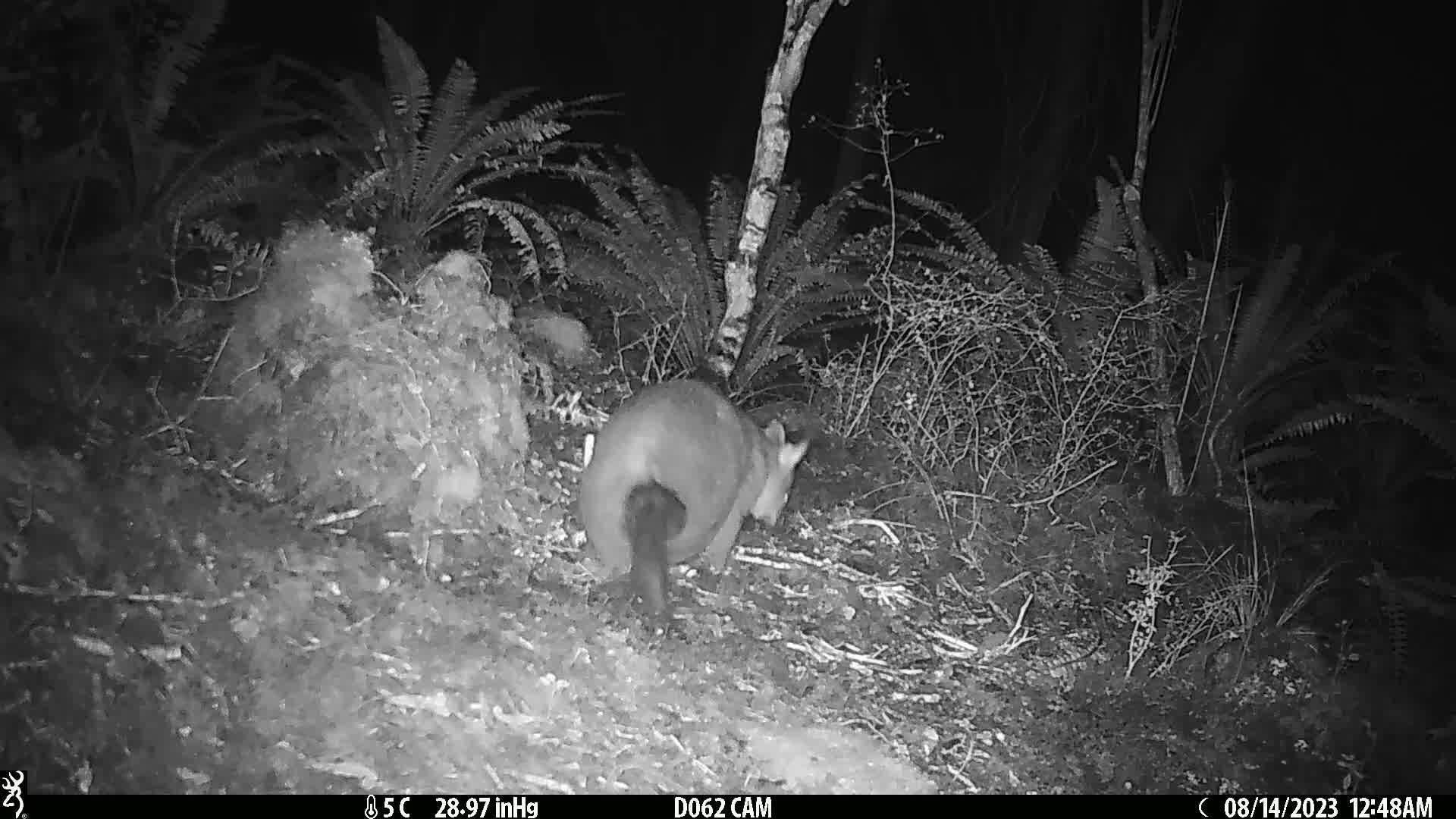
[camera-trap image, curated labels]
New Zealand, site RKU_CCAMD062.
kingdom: Animalia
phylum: Chordata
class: Mammalia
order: Diprotodontia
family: Phalangeridae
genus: Trichosurus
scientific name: Trichosurus vulpecula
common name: common brushtail possum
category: possum